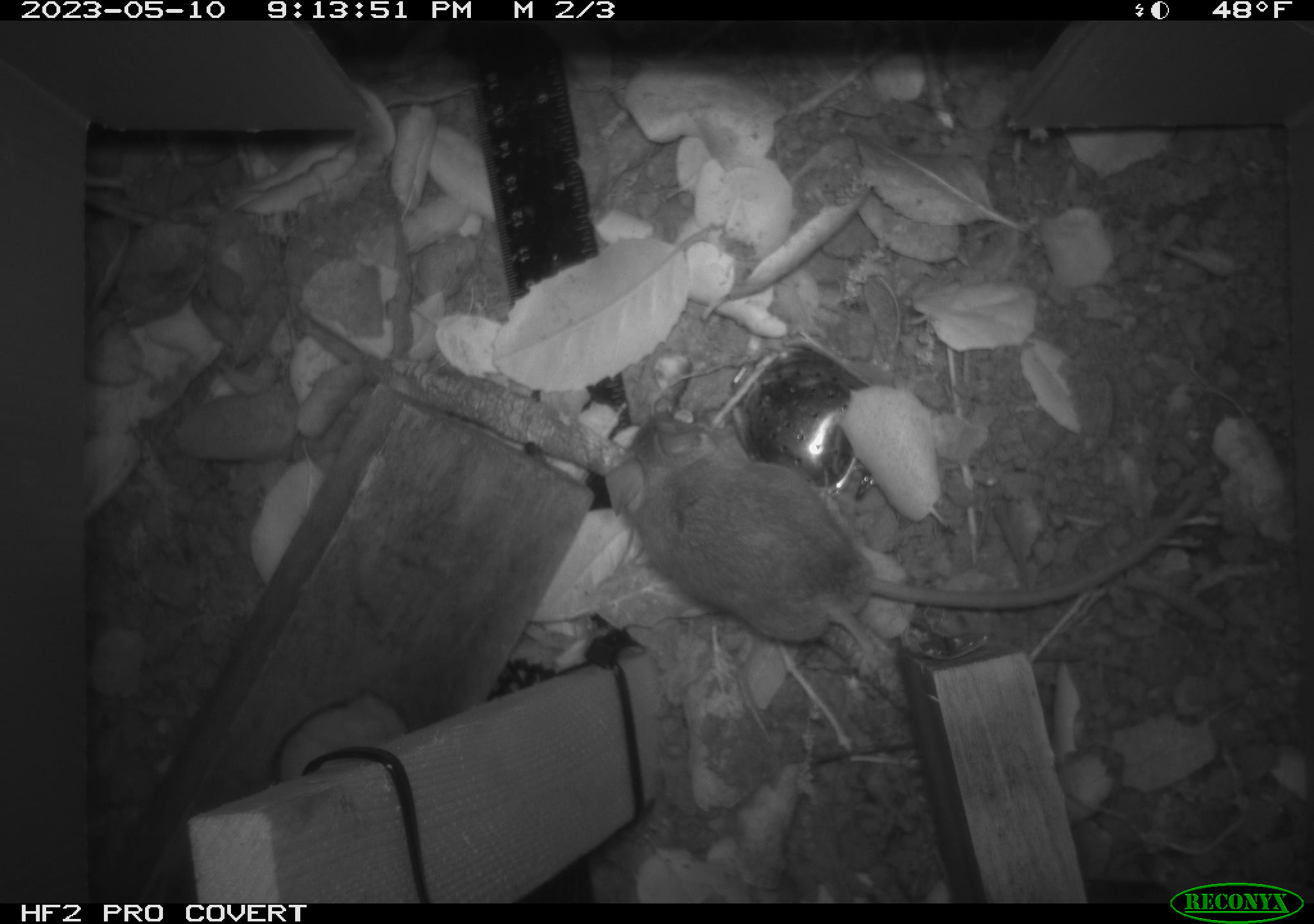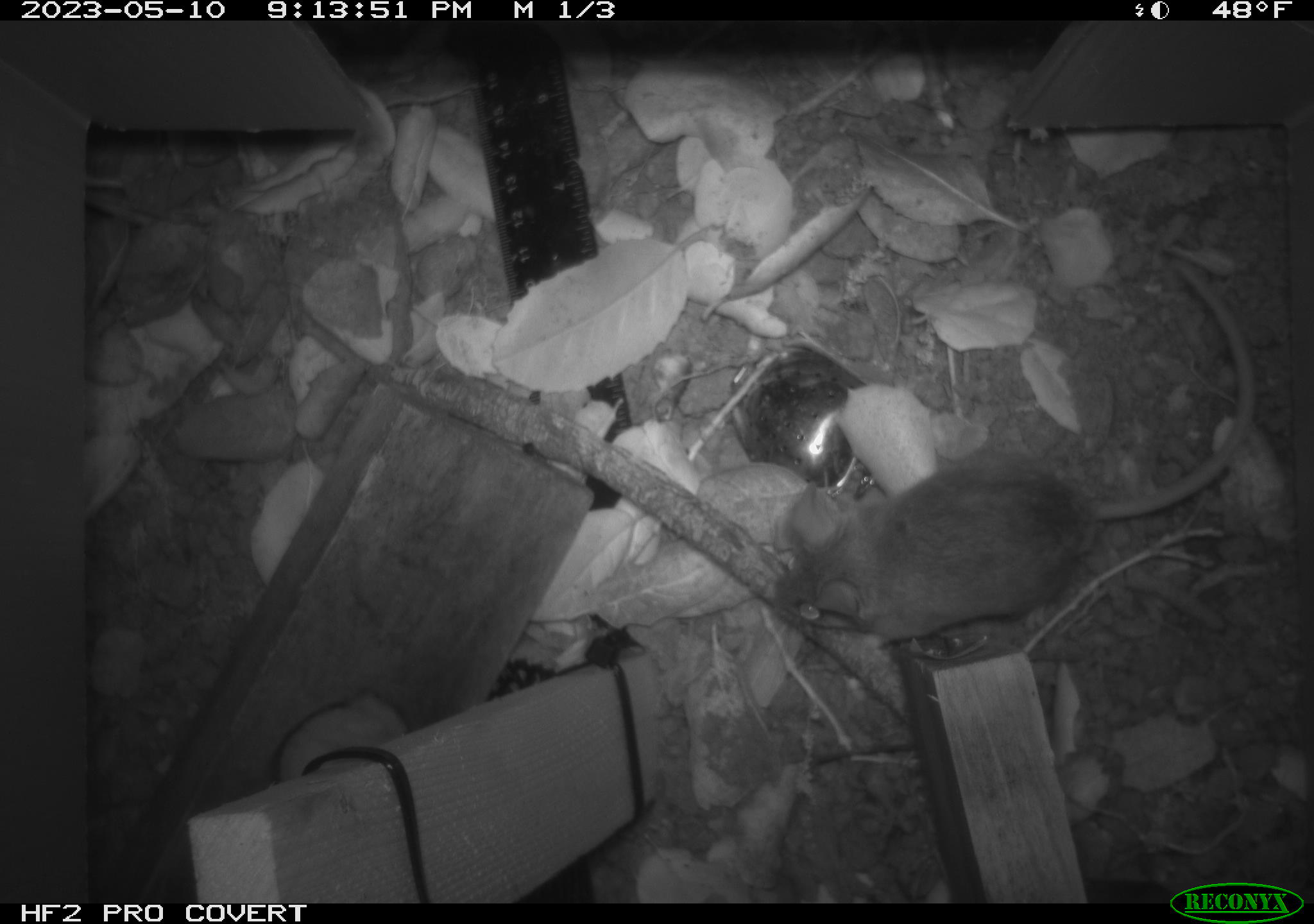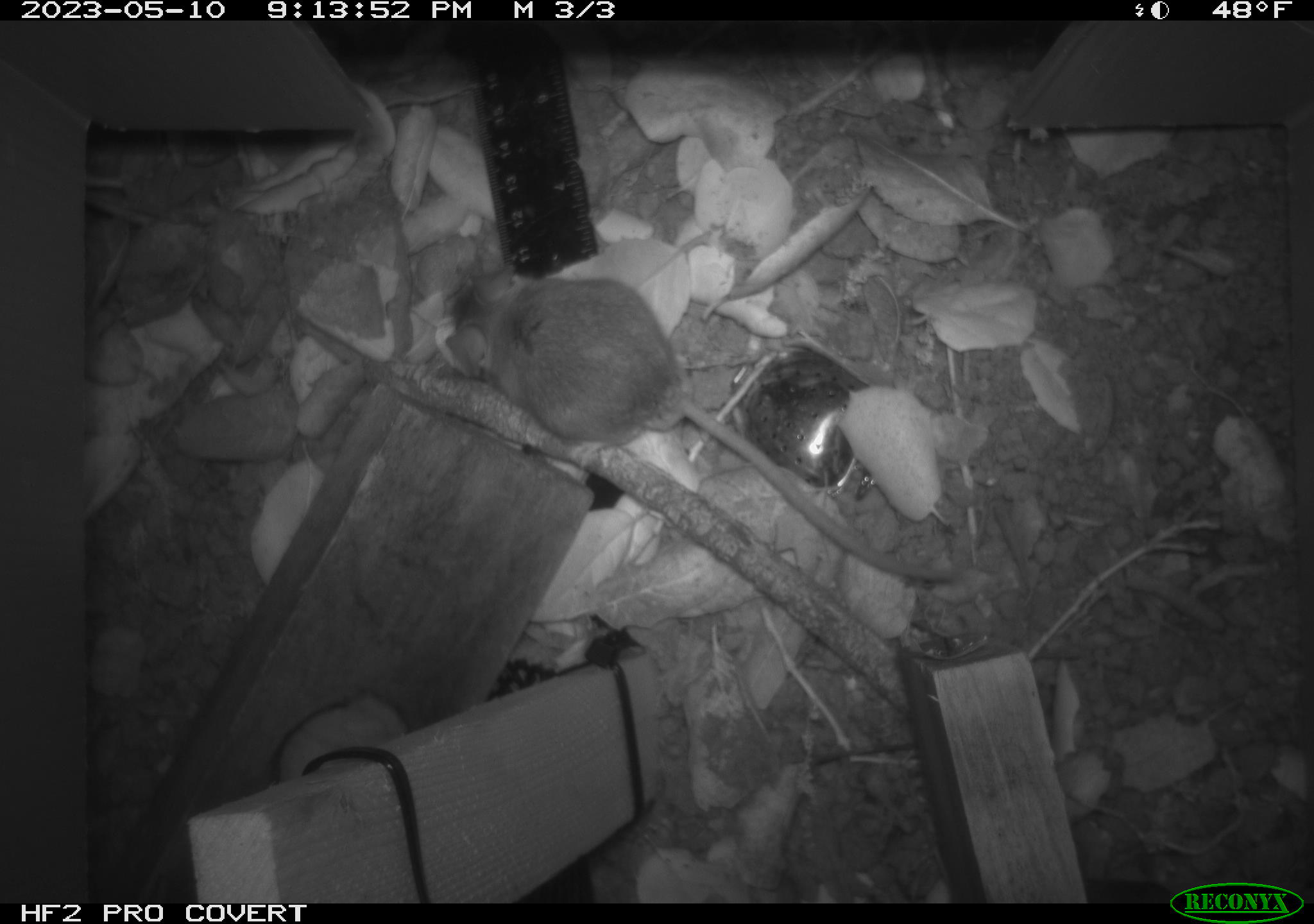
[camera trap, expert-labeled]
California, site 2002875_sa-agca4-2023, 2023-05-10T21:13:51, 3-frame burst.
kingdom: Animalia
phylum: Chordata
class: Mammalia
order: Rodentia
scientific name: Rodentia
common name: mouse species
Mouse species (Rodentia).